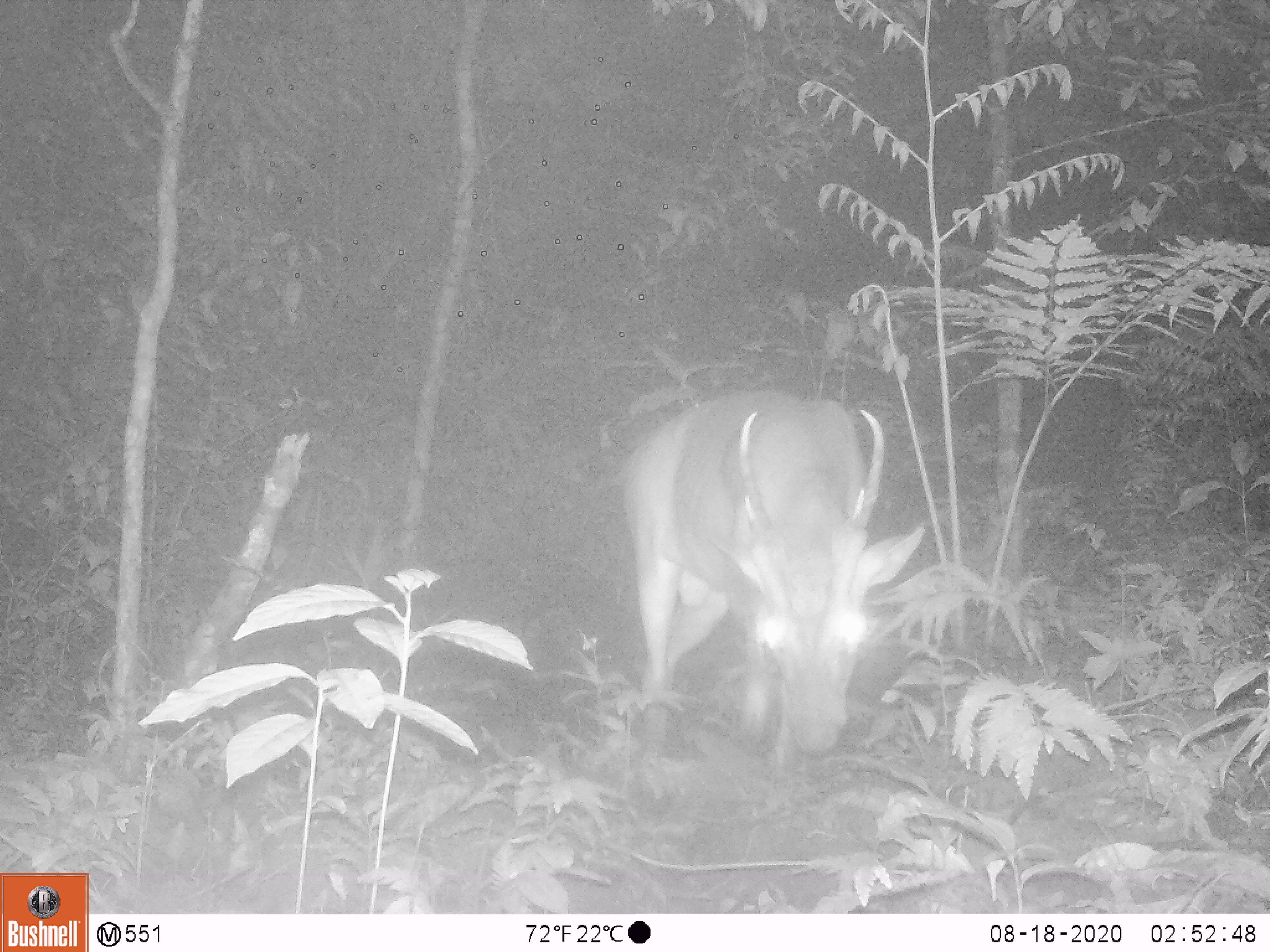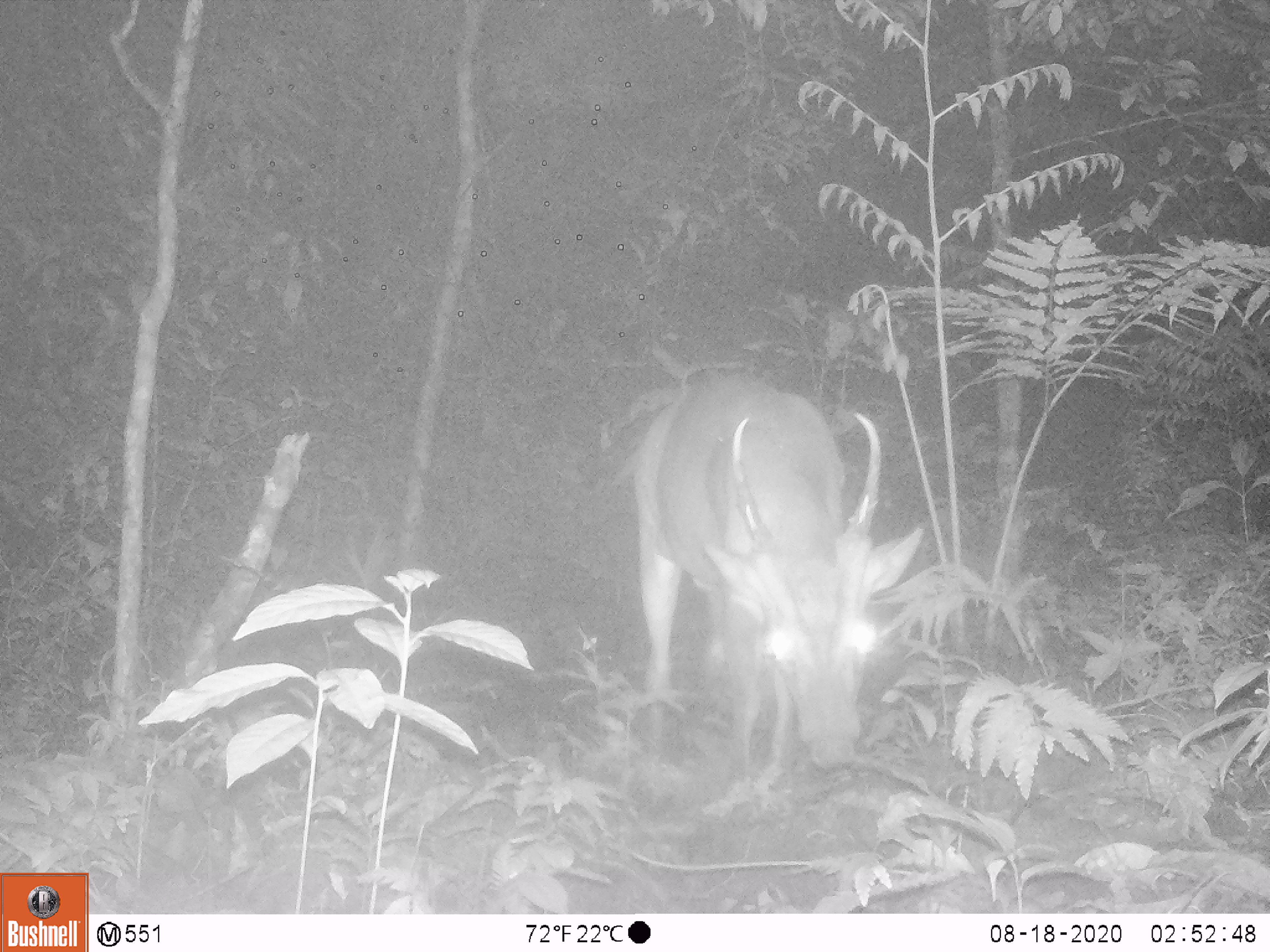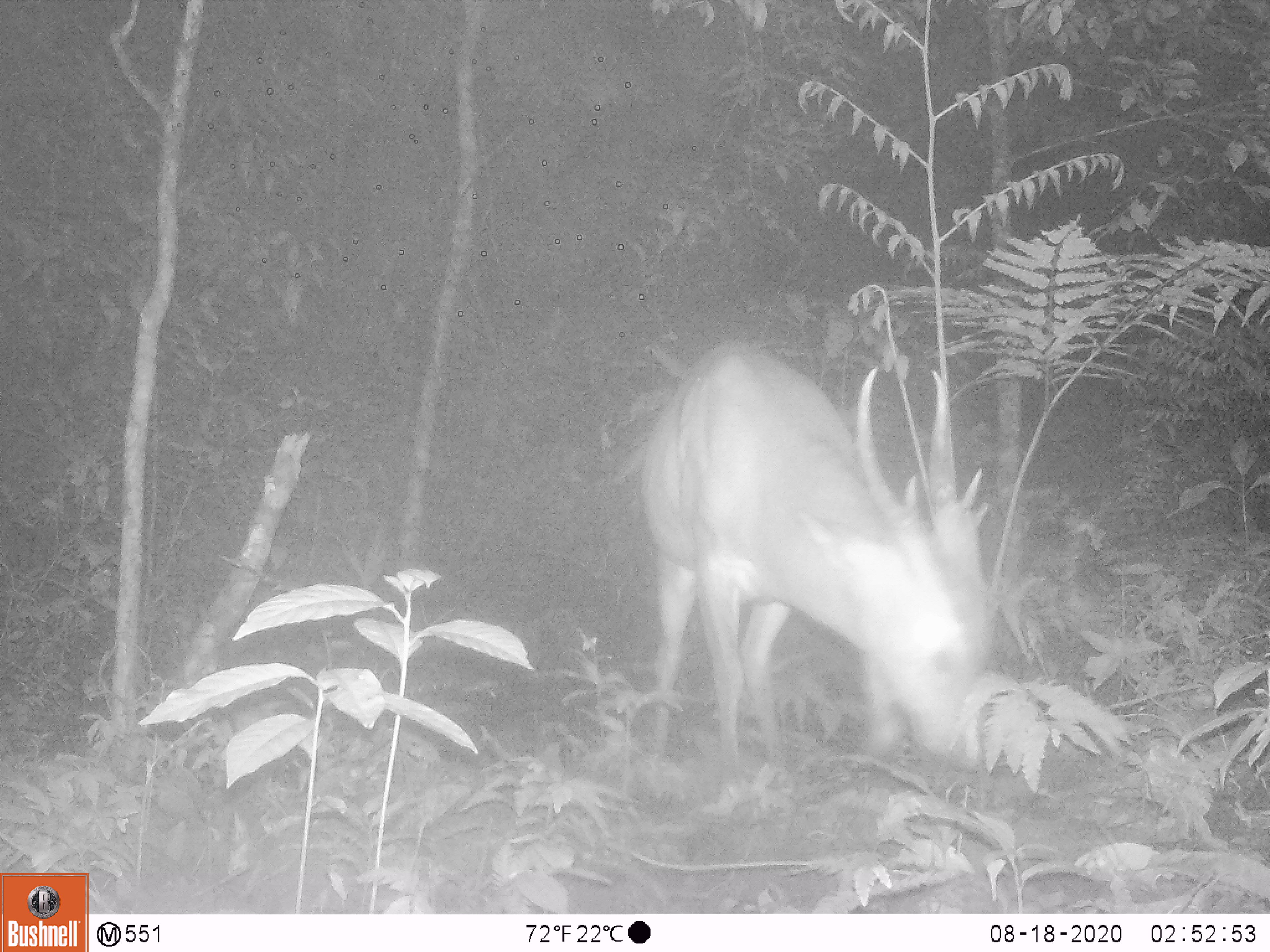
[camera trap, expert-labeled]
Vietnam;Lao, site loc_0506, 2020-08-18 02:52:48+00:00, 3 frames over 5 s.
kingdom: Animalia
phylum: Chordata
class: Mammalia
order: Artiodactyla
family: Cervidae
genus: Muntiacus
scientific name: Muntiacus vuquangensis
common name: large-antlered muntjac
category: large antlered muntjac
Large antlered muntjac (large-antlered muntjac) (Muntiacus vuquangensis). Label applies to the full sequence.